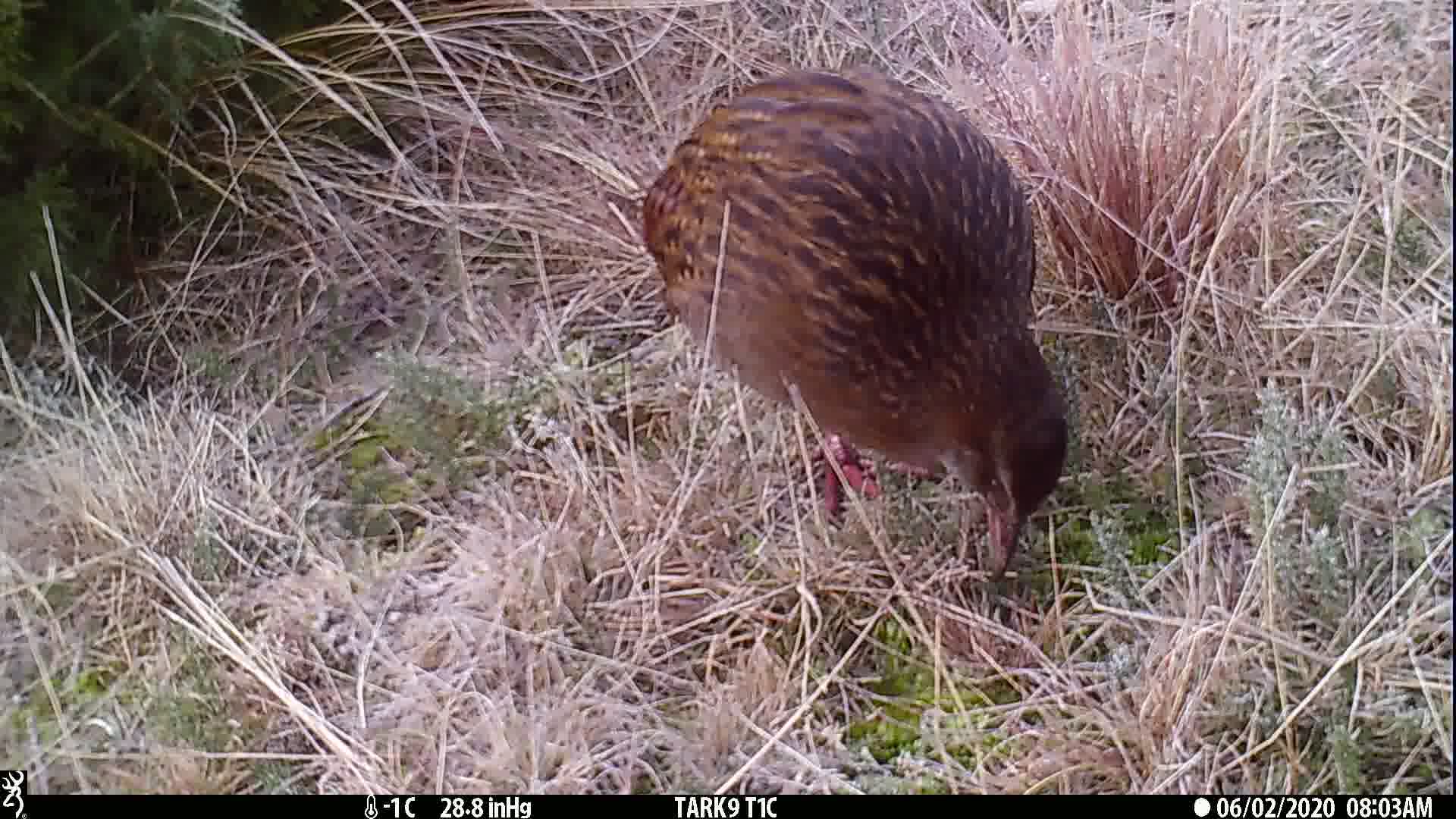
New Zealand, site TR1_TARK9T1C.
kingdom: Animalia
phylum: Chordata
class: Aves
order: Gruiformes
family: Rallidae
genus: Gallirallus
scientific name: Gallirallus australis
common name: weka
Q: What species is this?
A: Weka (Gallirallus australis).